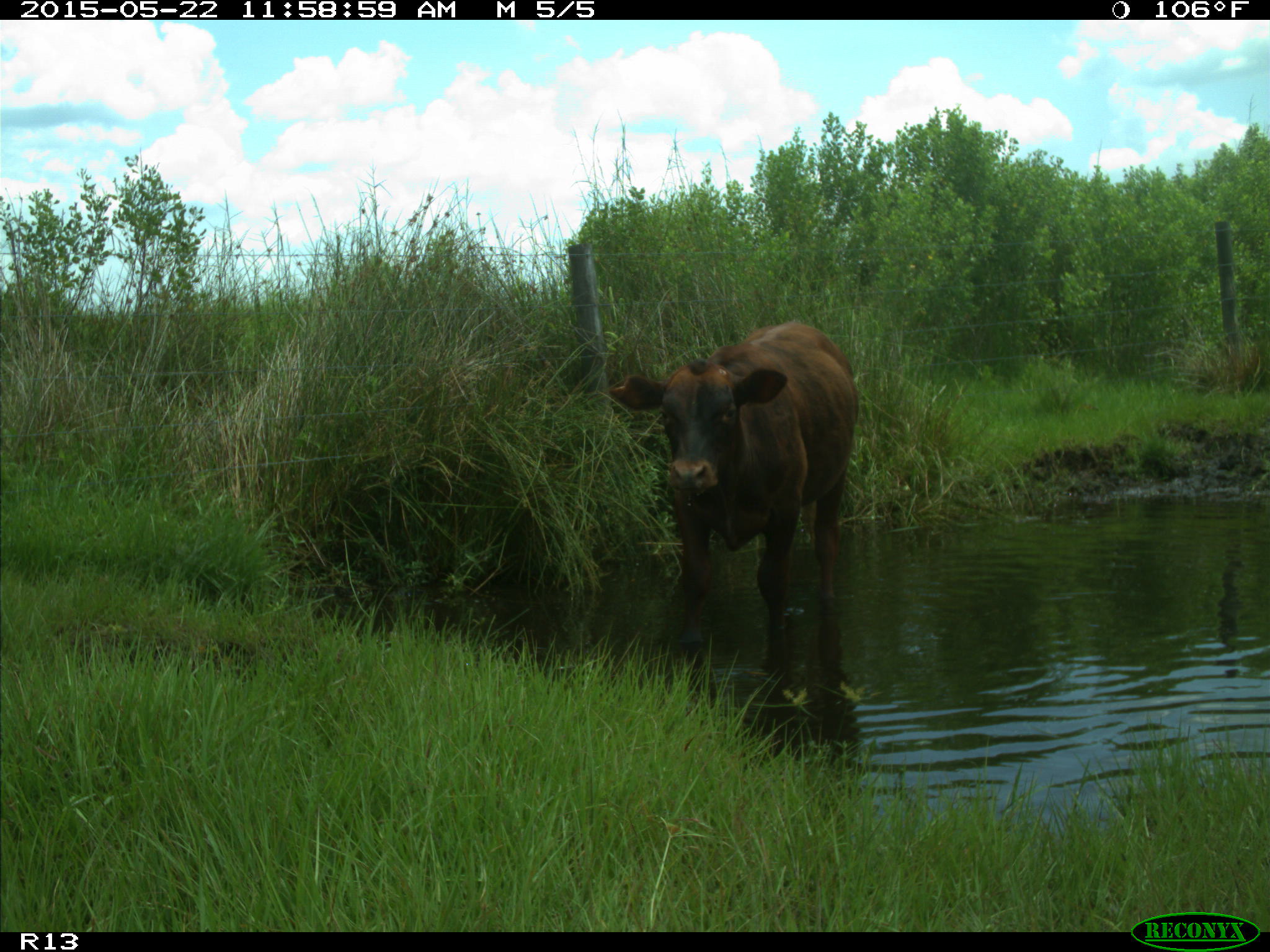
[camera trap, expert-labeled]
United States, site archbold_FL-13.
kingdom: Animalia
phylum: Chordata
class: Mammalia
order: Artiodactyla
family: Bovidae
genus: Bos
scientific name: Bos taurus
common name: domestic cow